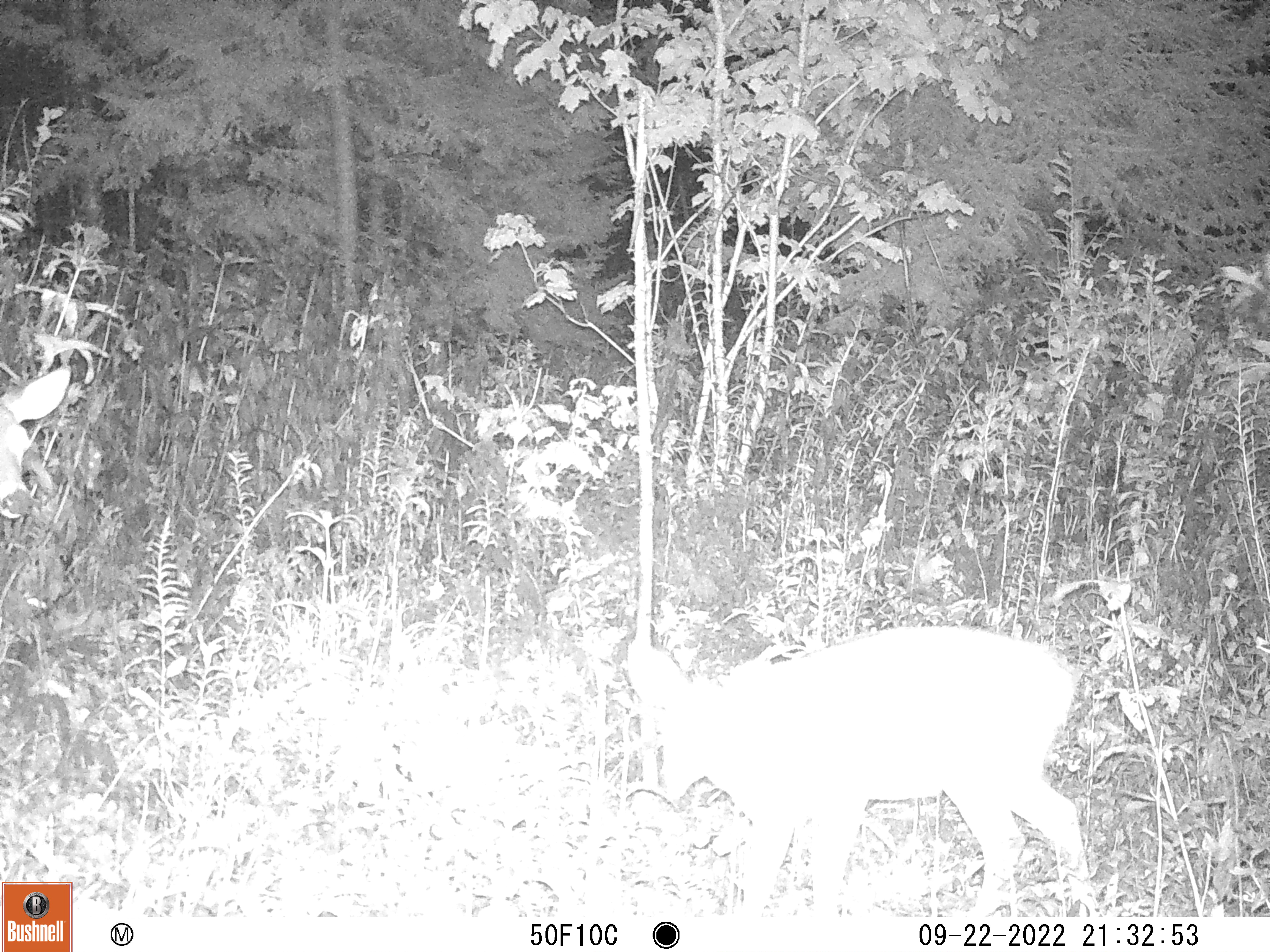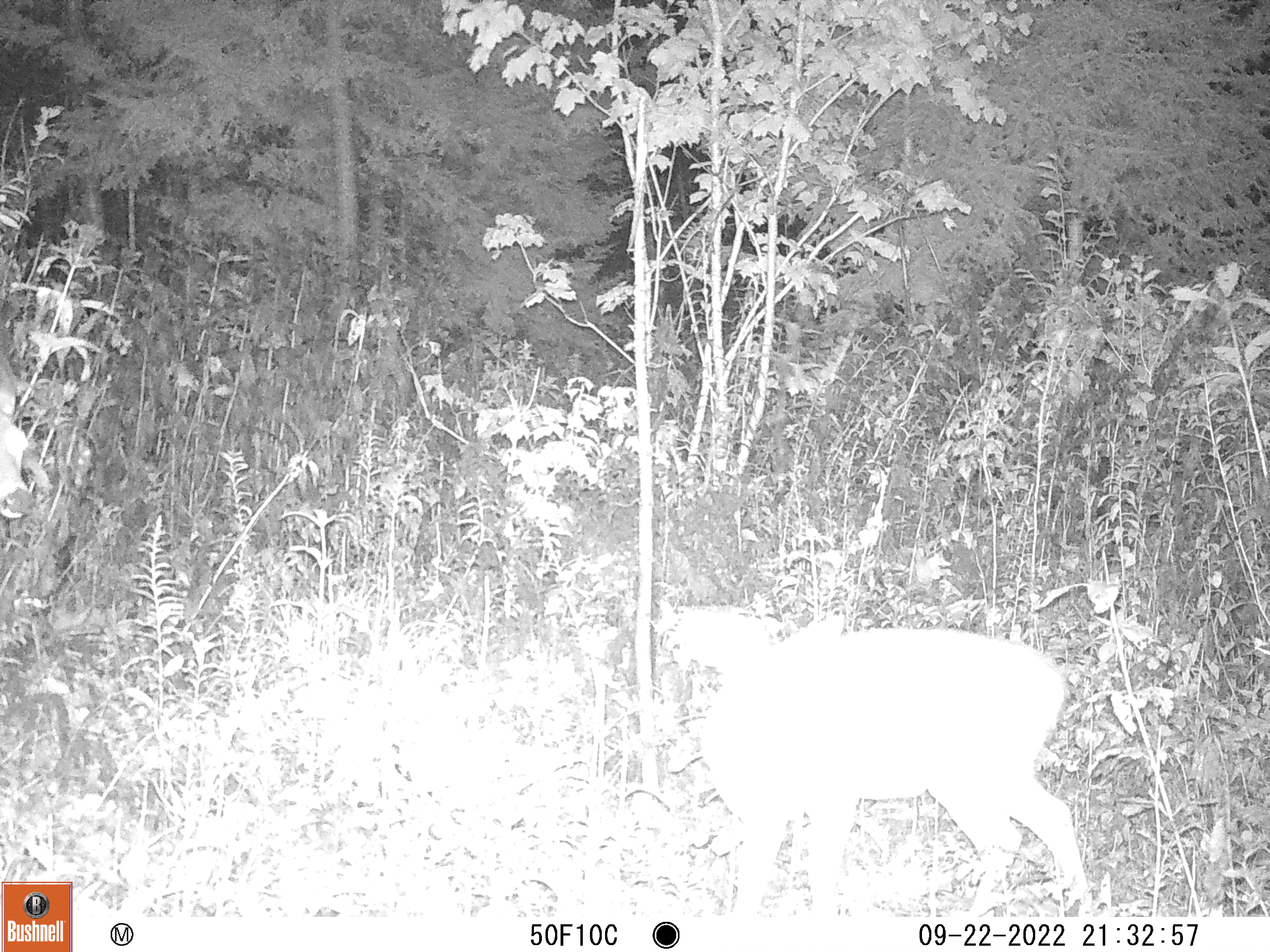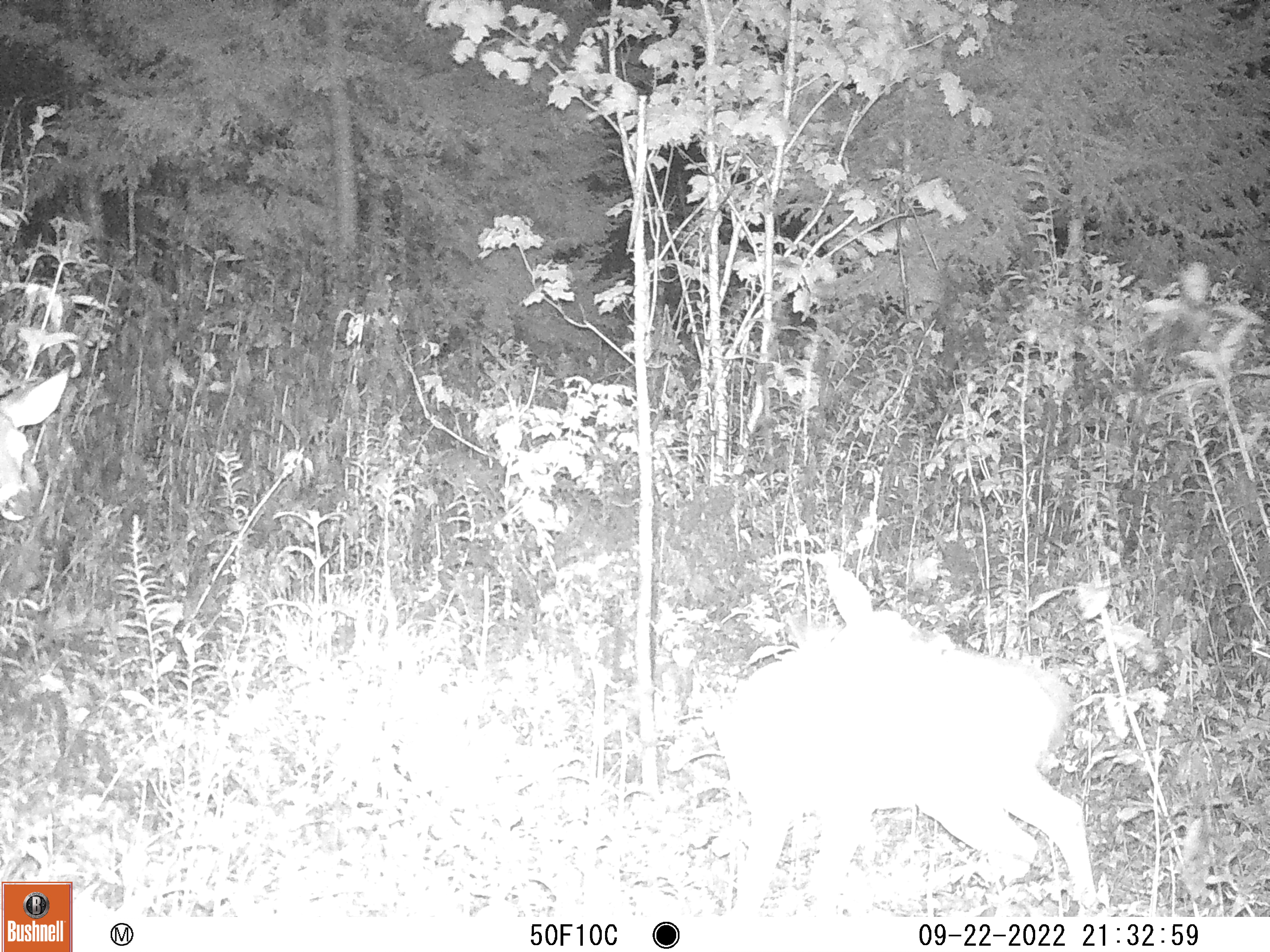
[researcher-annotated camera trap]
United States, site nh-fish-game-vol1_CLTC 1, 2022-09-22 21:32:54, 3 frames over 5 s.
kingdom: Animalia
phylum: Chordata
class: Mammalia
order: Artiodactyla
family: Cervidae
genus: Odocoileus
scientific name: Odocoileus virginianus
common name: white-tailed deer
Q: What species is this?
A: White-tailed deer (Odocoileus virginianus).